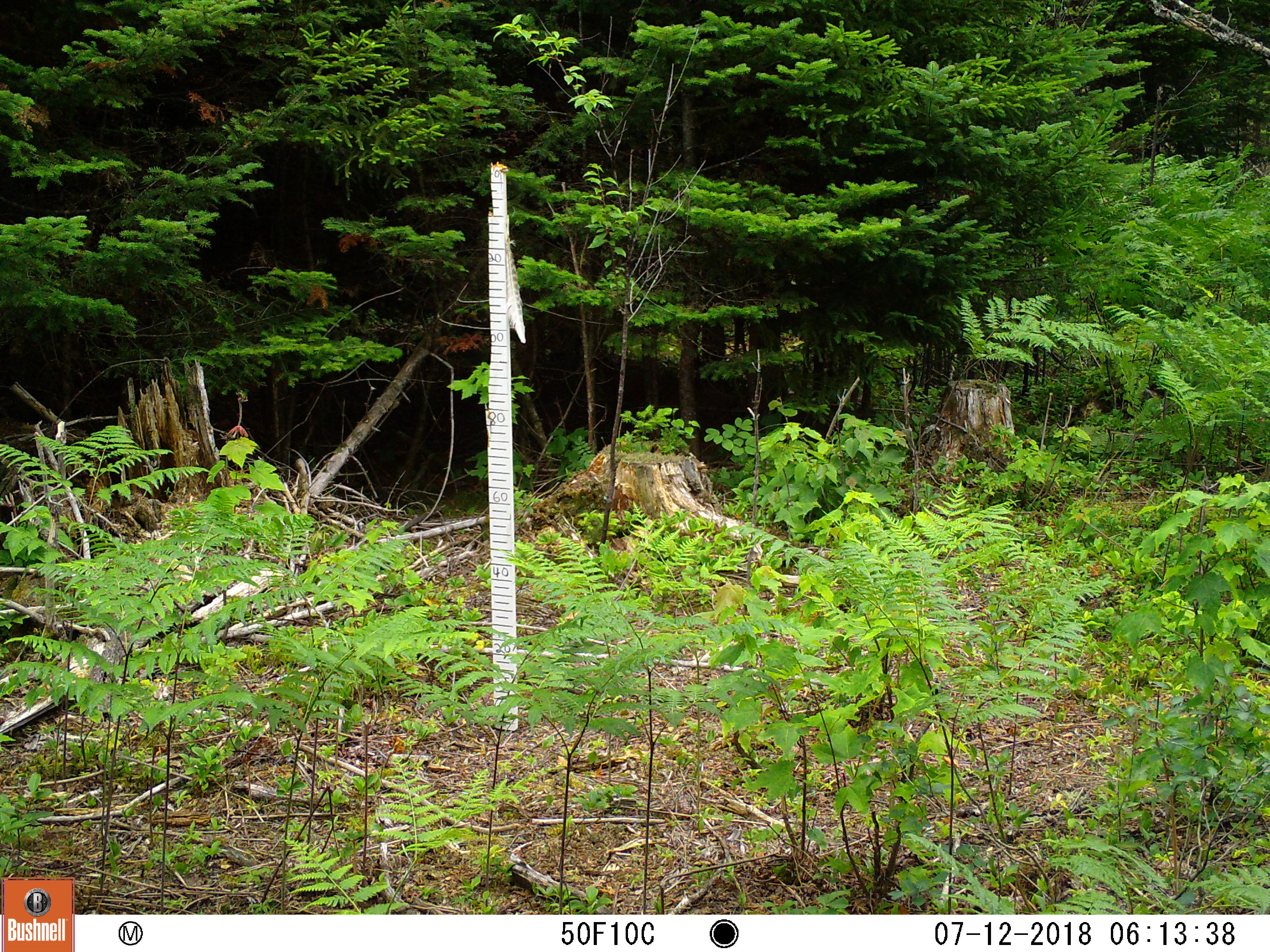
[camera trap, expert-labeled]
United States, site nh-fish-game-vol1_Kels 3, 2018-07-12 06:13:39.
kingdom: Animalia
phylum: Chordata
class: Mammalia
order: Artiodactyla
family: Cervidae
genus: Odocoileus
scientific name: Odocoileus virginianus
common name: white-tailed deer